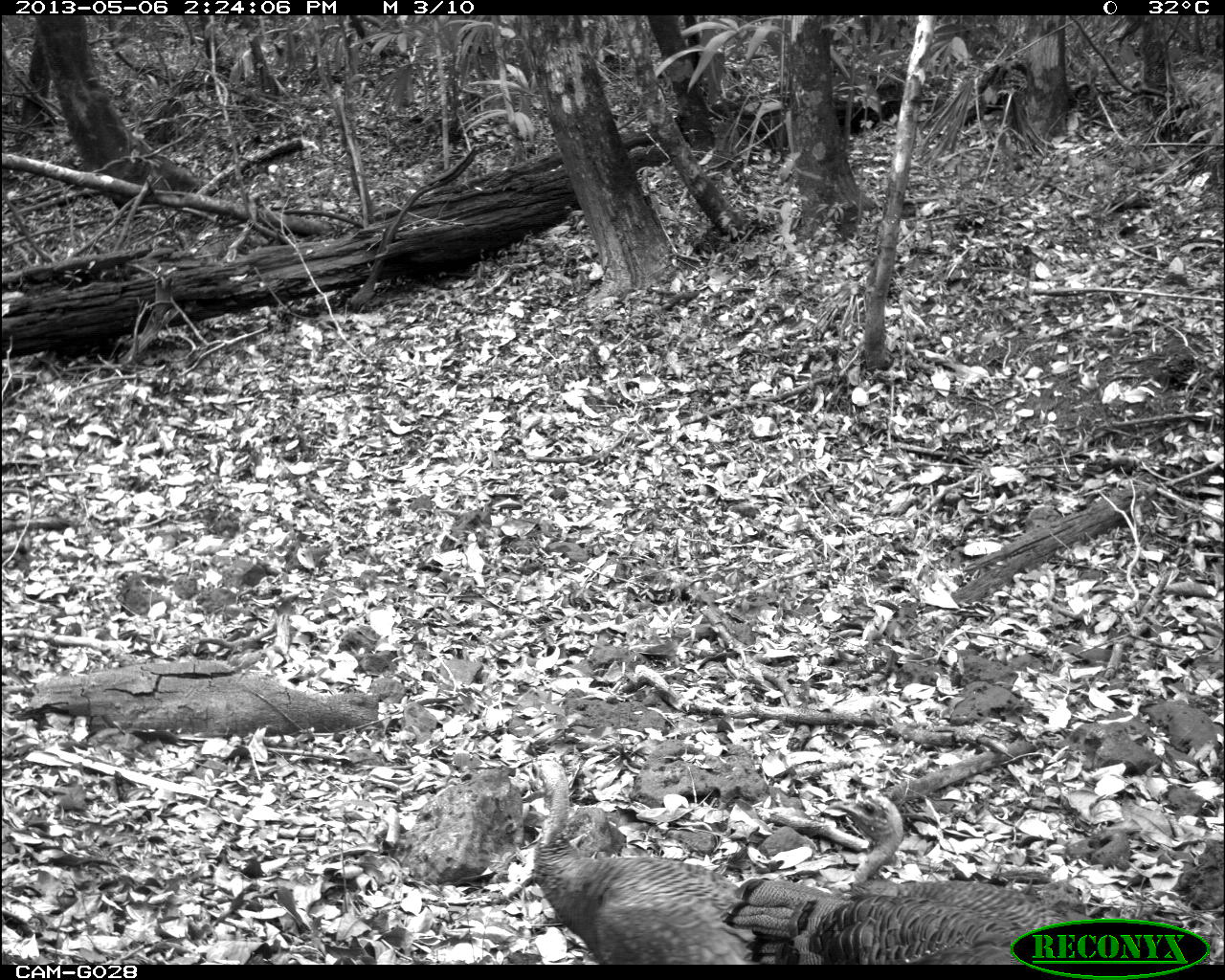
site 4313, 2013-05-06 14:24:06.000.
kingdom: Animalia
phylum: Chordata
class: Aves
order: Galliformes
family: Phasianidae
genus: Meleagris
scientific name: Meleagris ocellata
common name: ocellated turkey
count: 3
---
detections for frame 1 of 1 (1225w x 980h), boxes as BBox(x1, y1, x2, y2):
meleagris ocellata: BBox(517, 751, 756, 963); BBox(824, 788, 1067, 927); BBox(721, 876, 1027, 963)